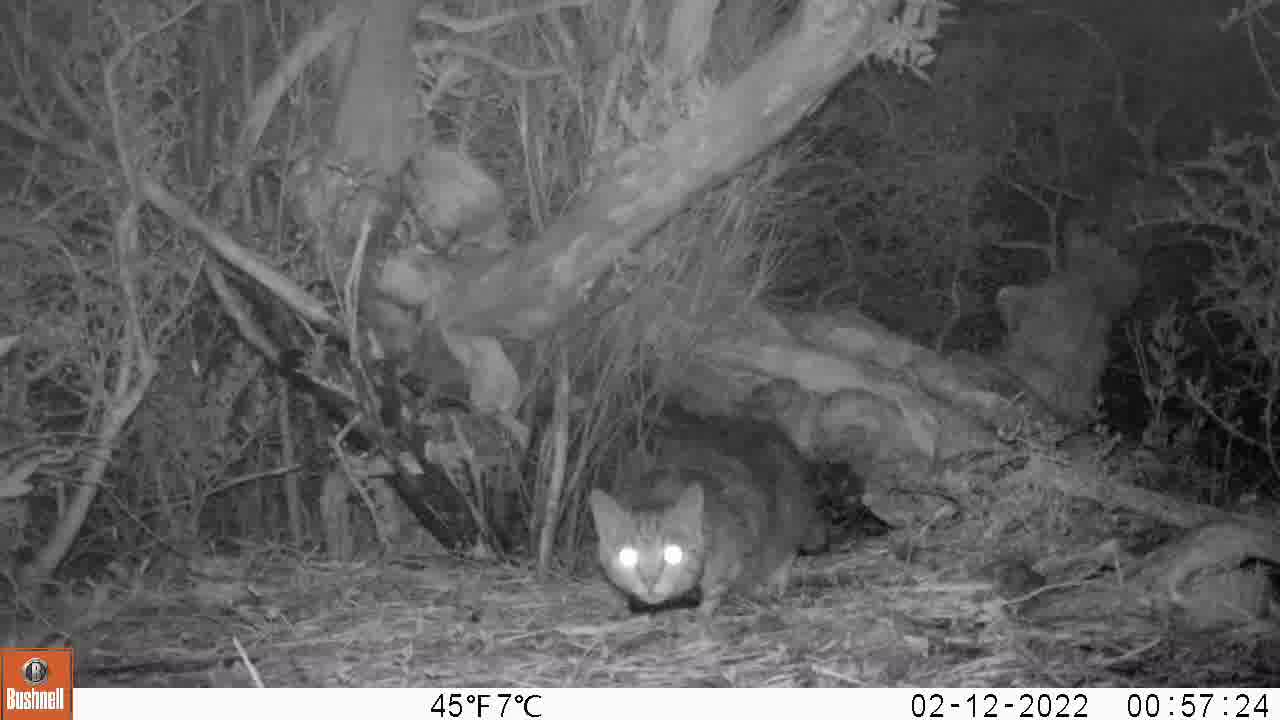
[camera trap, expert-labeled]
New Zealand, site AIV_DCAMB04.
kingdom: Animalia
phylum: Chordata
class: Mammalia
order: Carnivora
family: Felidae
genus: Felis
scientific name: Felis catus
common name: domestic cat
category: cat